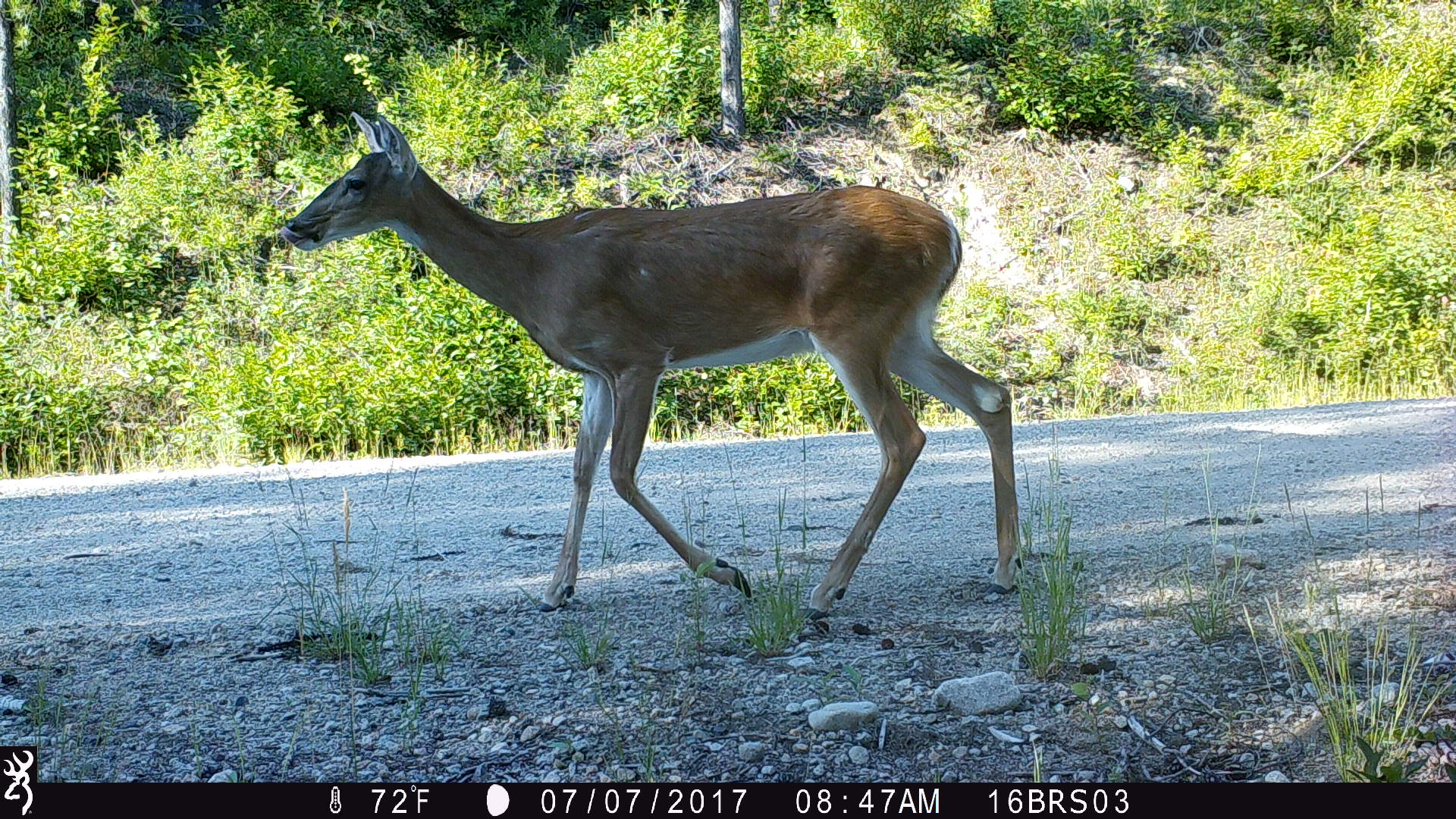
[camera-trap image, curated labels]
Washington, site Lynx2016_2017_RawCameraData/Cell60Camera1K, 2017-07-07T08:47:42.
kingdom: Animalia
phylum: Chordata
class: Mammalia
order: Artiodactyla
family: Cervidae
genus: Odocoileus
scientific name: Odocoileus virginianus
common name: white-tailed deer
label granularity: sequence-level